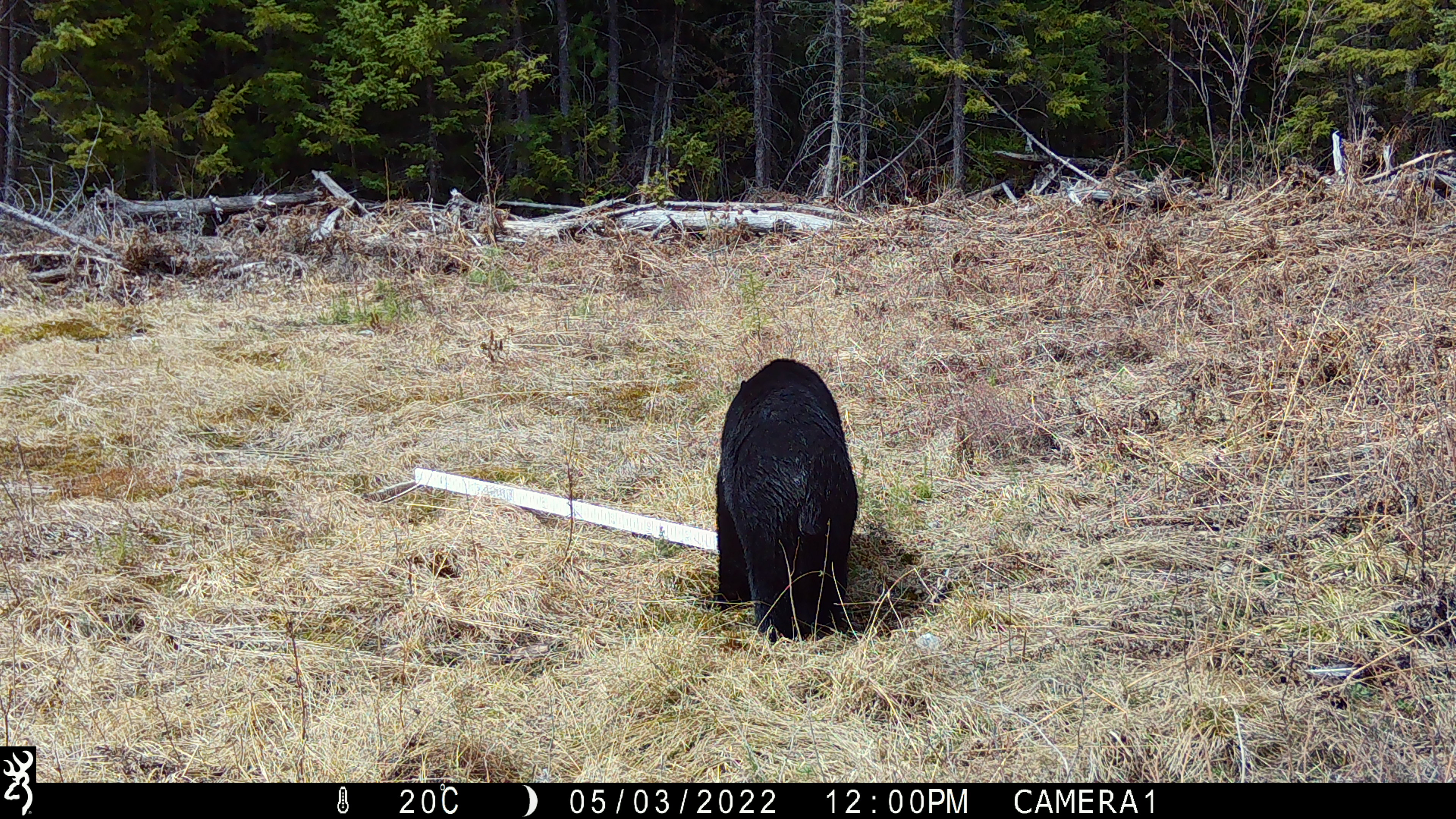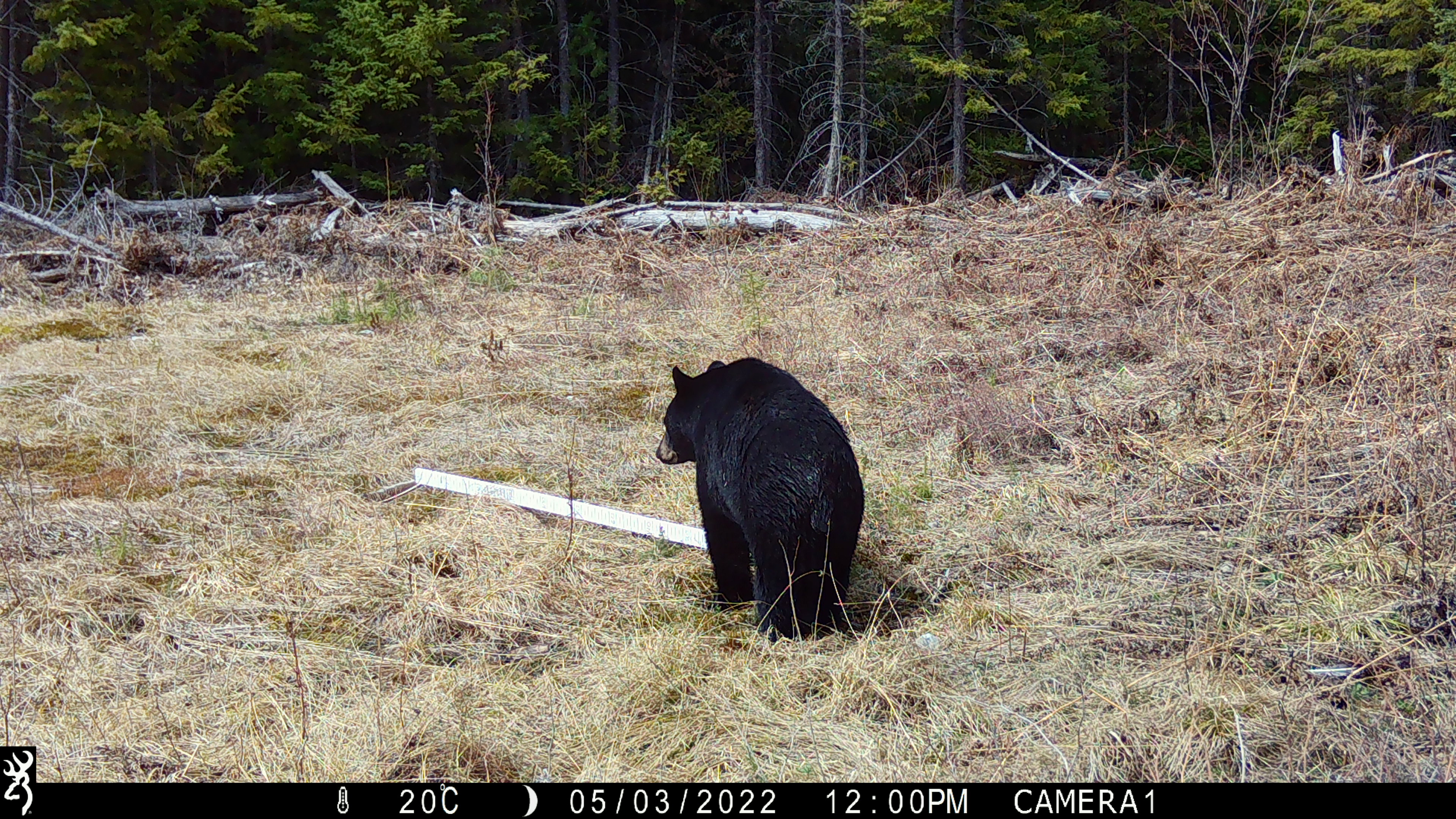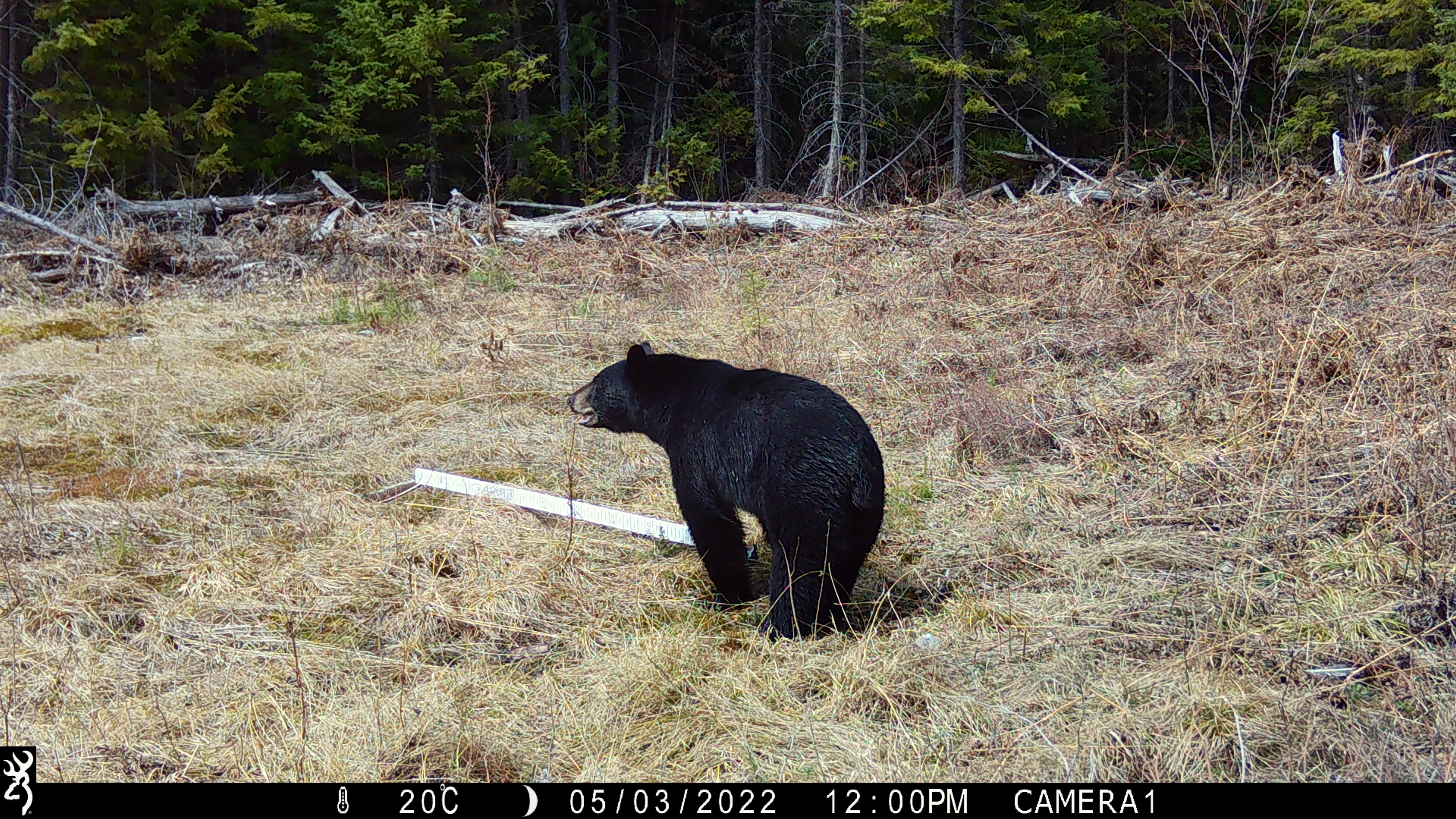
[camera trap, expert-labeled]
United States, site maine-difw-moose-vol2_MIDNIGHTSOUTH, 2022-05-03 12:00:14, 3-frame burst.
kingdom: Animalia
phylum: Chordata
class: Mammalia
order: Carnivora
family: Ursidae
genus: Ursus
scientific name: Ursus americanus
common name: black bear